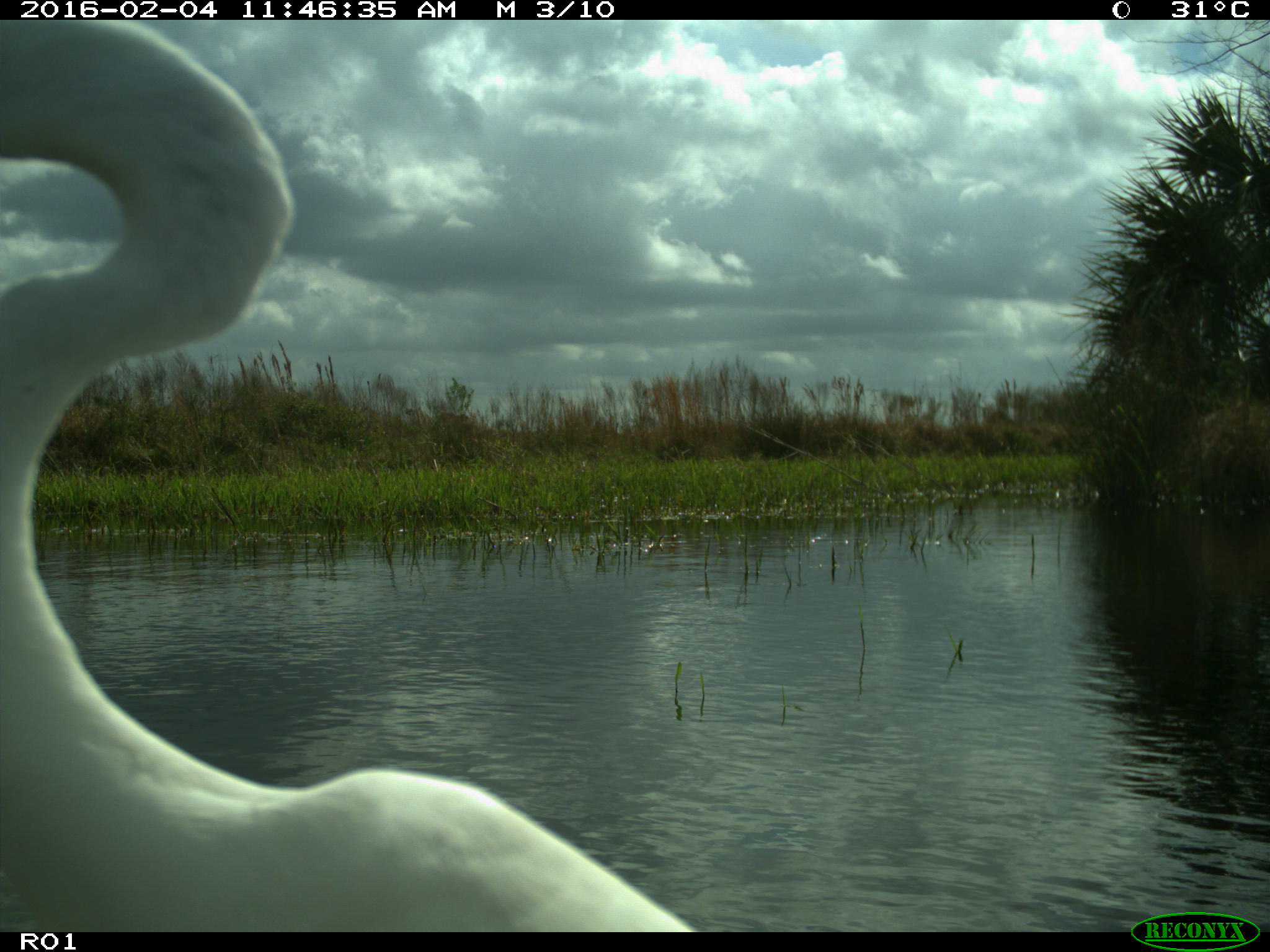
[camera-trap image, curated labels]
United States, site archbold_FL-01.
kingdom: Animalia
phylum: Chordata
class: Aves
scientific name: Aves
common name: birds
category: unidentified bird